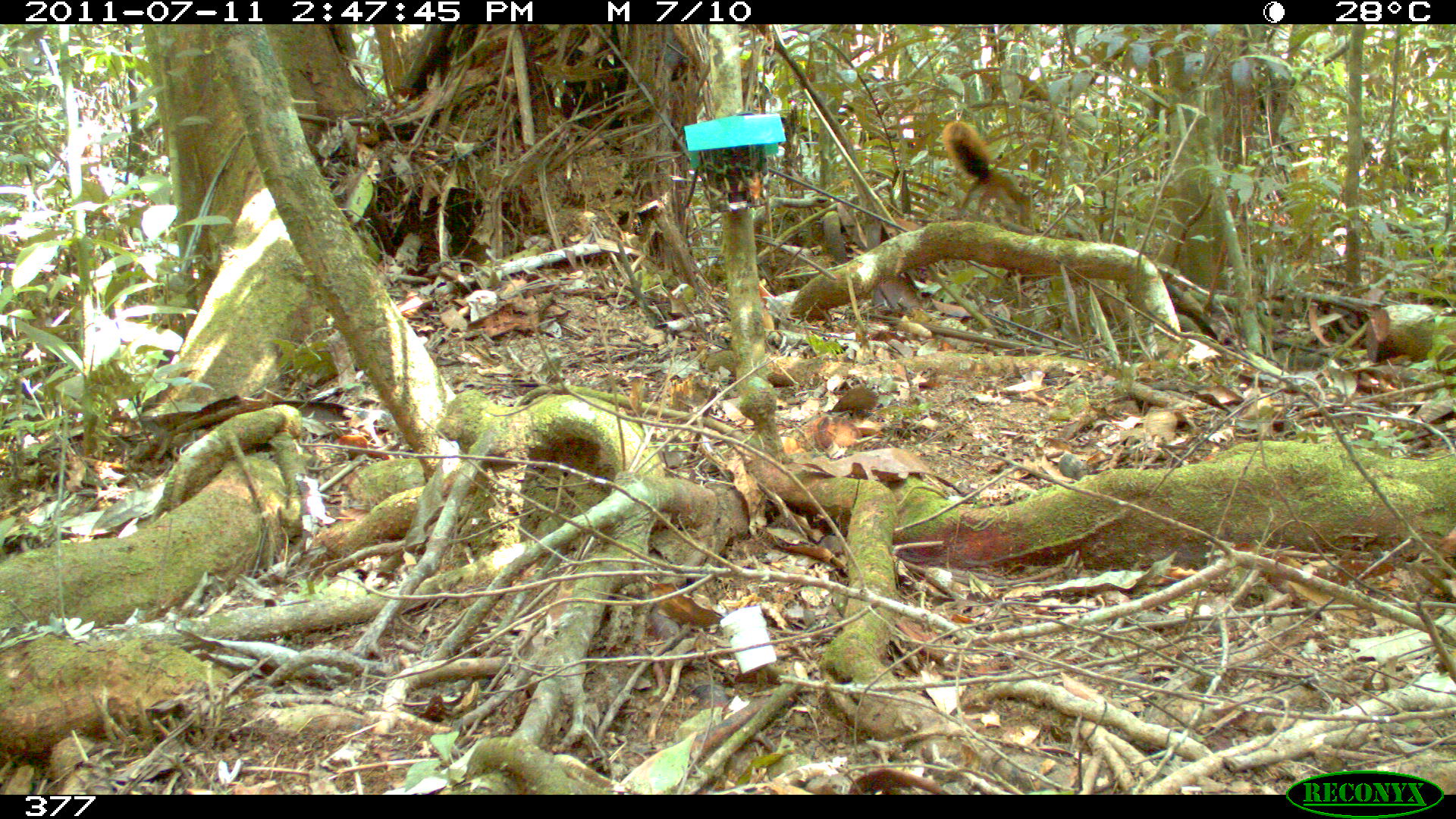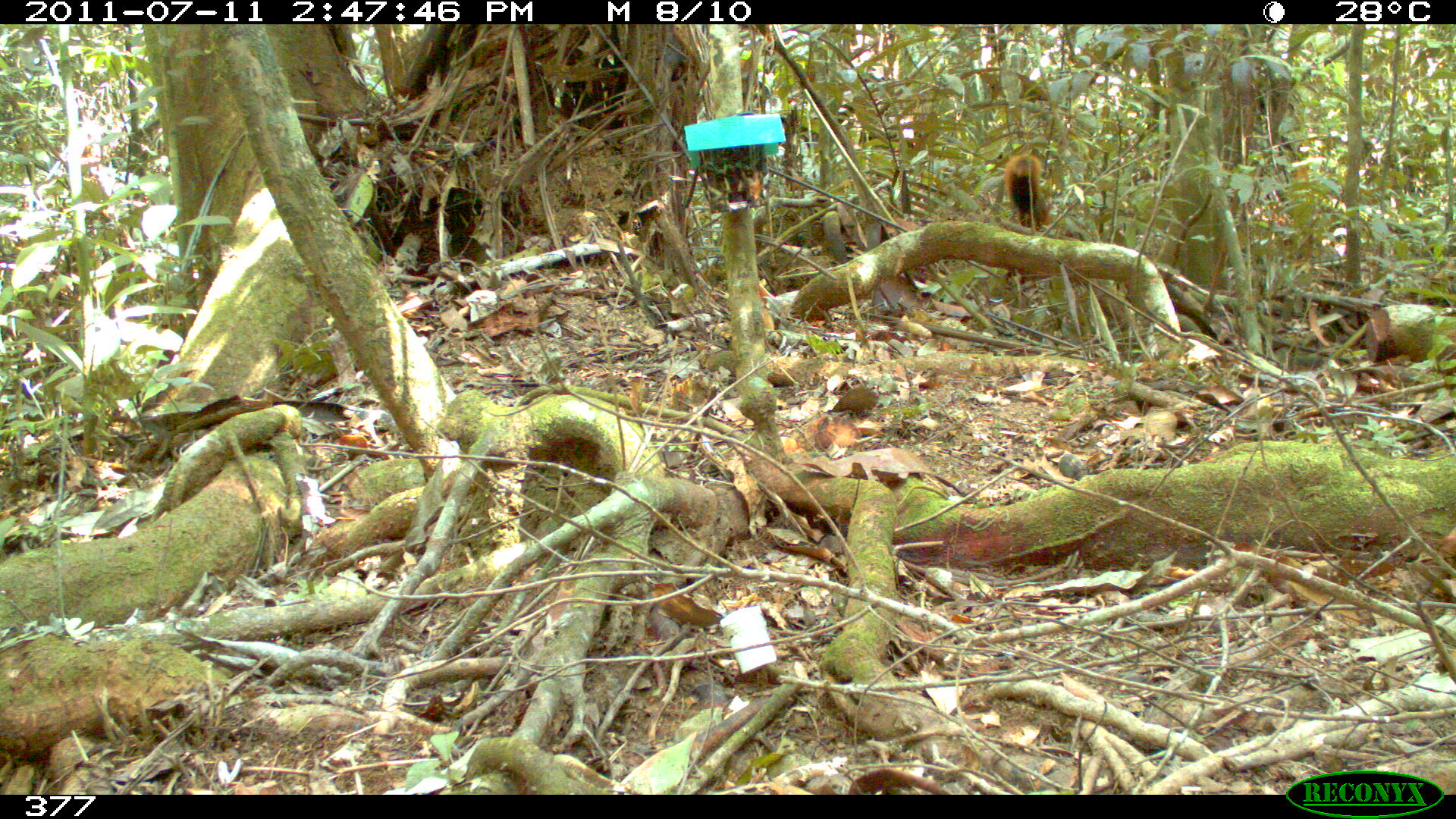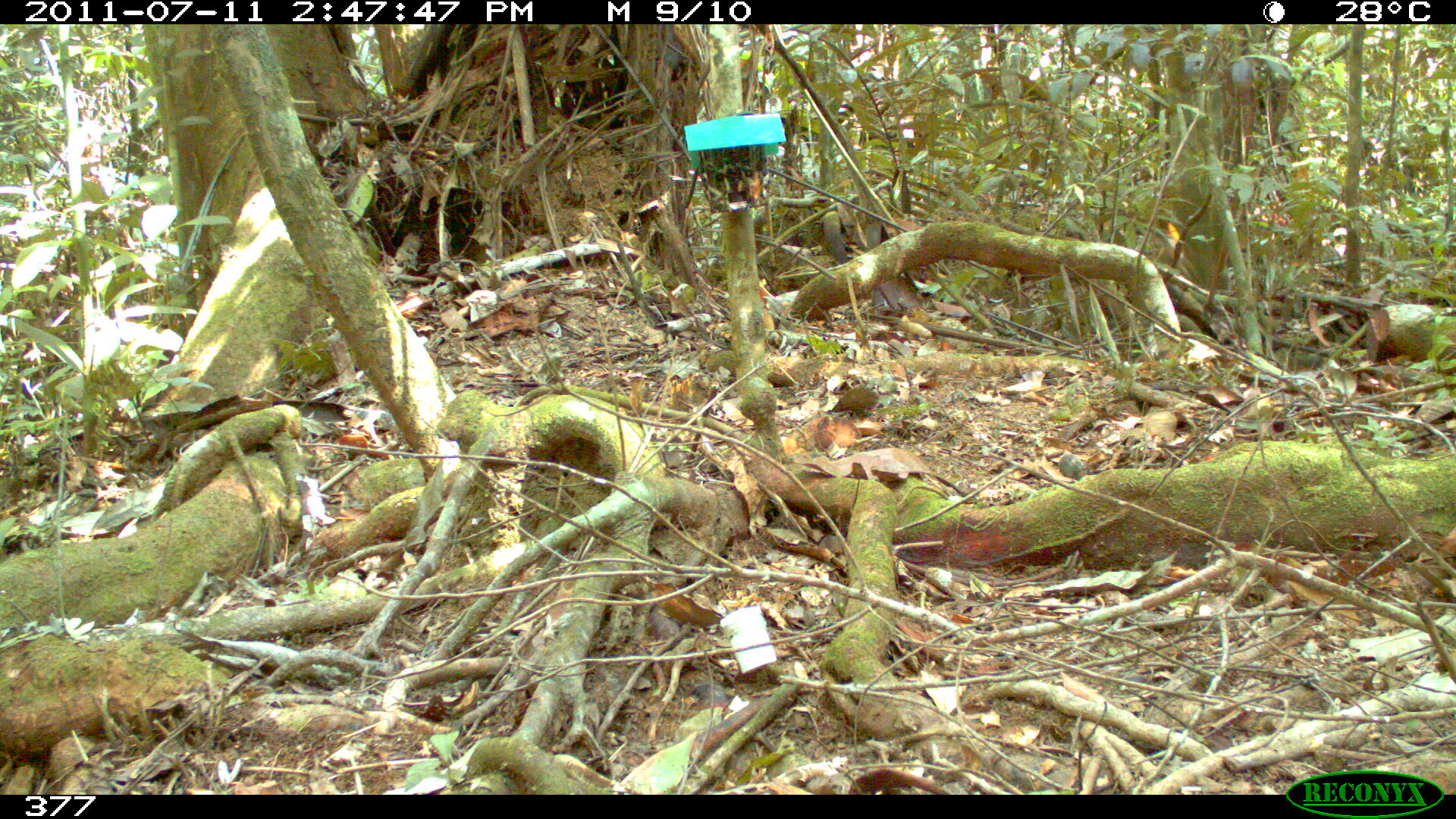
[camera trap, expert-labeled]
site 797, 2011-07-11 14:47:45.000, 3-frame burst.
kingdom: Animalia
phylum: Chordata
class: Mammalia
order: Rodentia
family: Sciuridae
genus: Sciurus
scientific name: Sciurus spadiceus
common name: southern amazon red squirrel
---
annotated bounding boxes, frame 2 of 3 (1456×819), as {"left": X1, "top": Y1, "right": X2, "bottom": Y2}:
sciurus spadiceus: {"left": 999, "top": 149, "right": 1052, "bottom": 231}